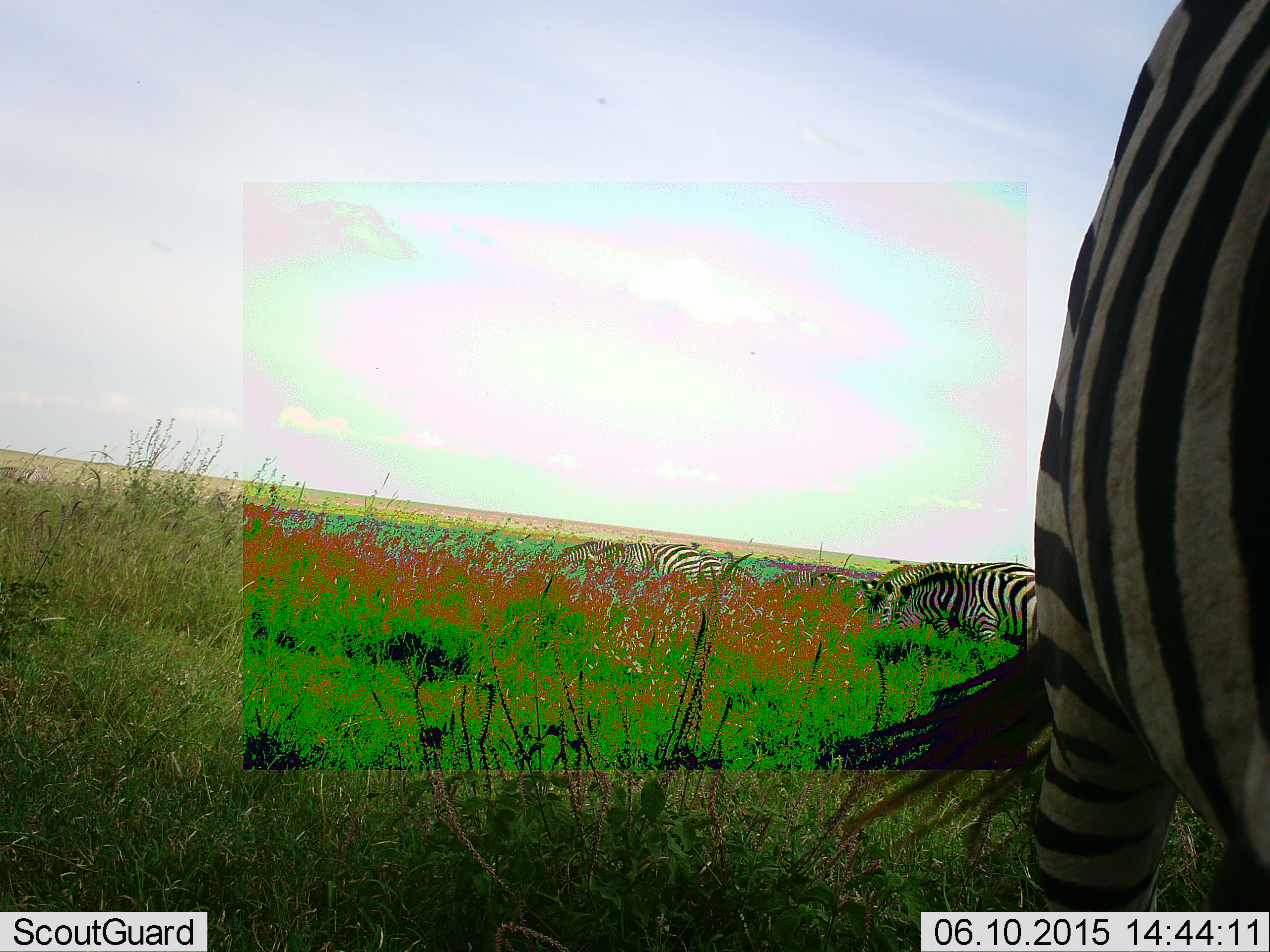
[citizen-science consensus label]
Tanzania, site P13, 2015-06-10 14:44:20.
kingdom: Animalia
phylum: Chordata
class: Mammalia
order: Perissodactyla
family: Equidae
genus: Equus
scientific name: Equus quagga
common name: plains zebra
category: zebra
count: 7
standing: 70%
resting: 0%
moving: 10%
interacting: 10%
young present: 0%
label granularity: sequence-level